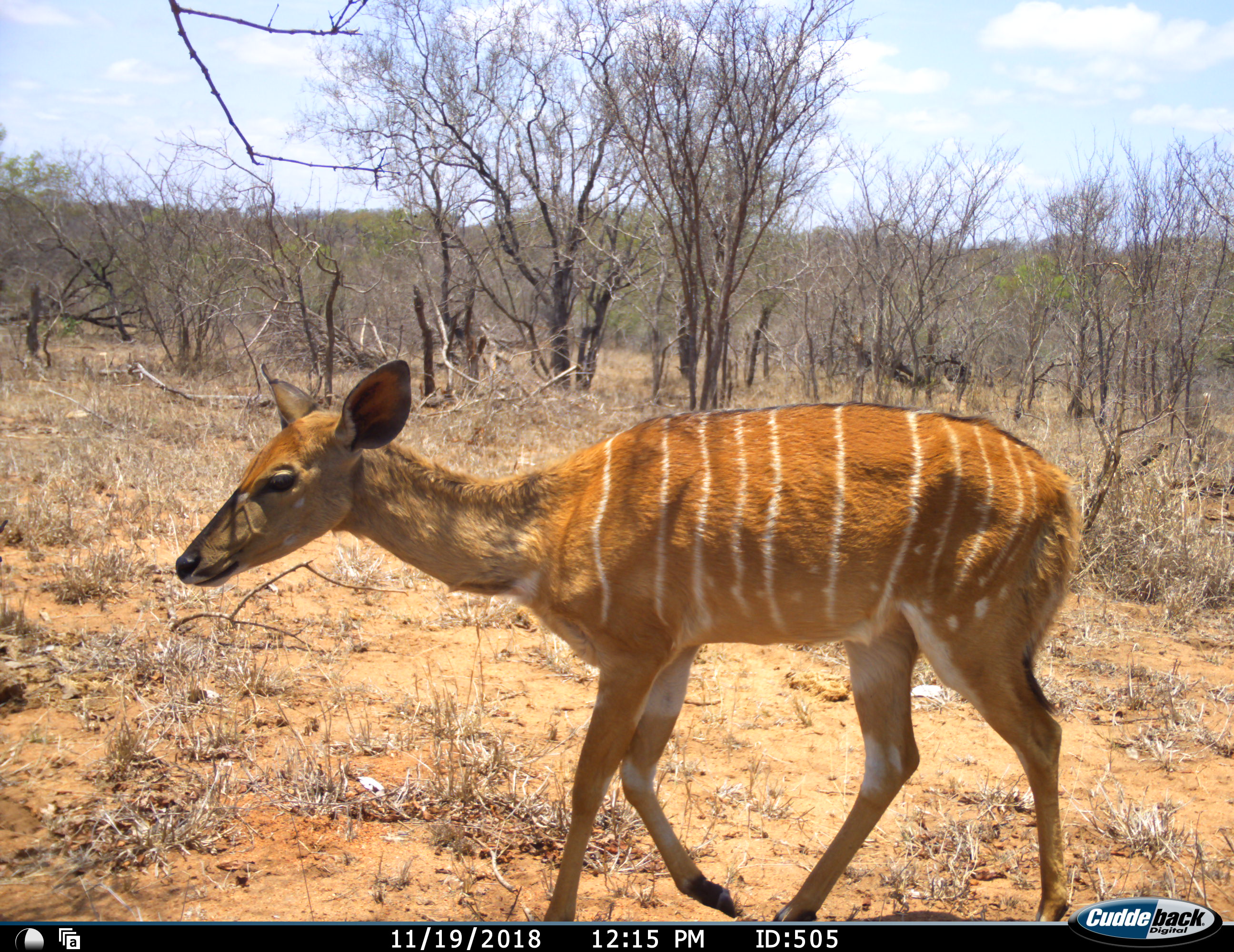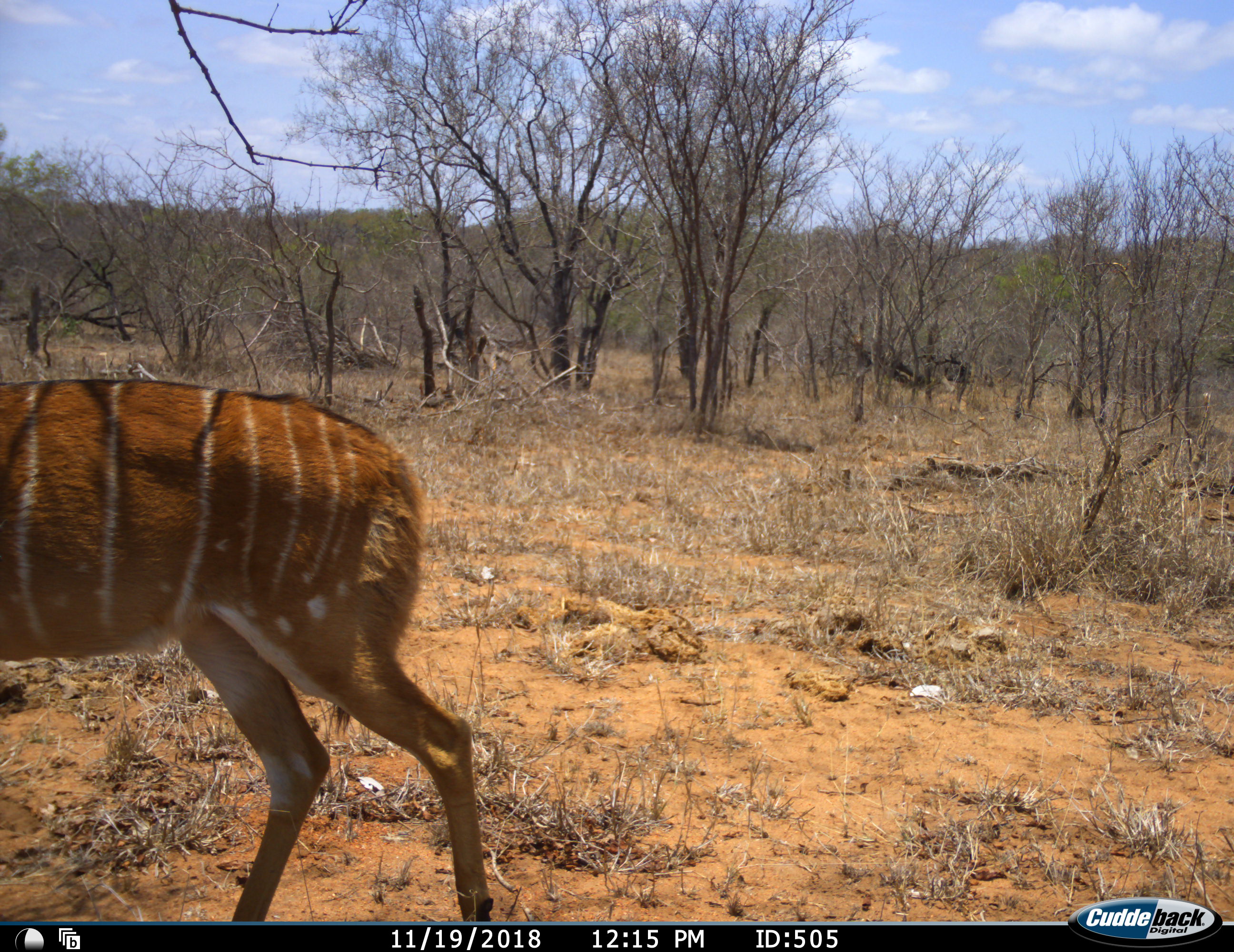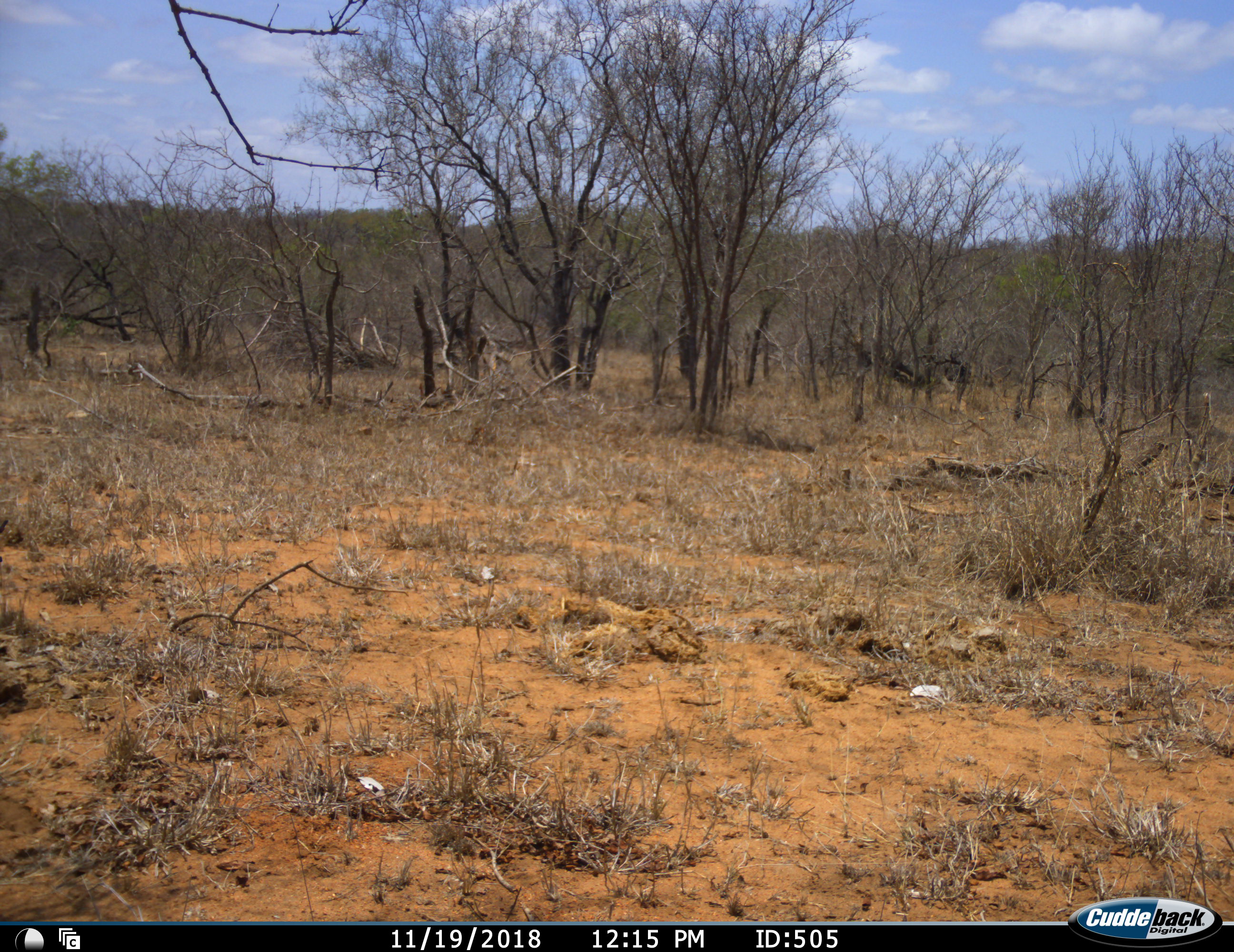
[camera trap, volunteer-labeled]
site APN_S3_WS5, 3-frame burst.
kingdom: Animalia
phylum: Chordata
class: Mammalia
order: Artiodactyla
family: Bovidae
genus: Tragelaphus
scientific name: Tragelaphus angasii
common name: nyala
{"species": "nyala (Tragelaphus angasii)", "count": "1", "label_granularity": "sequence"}